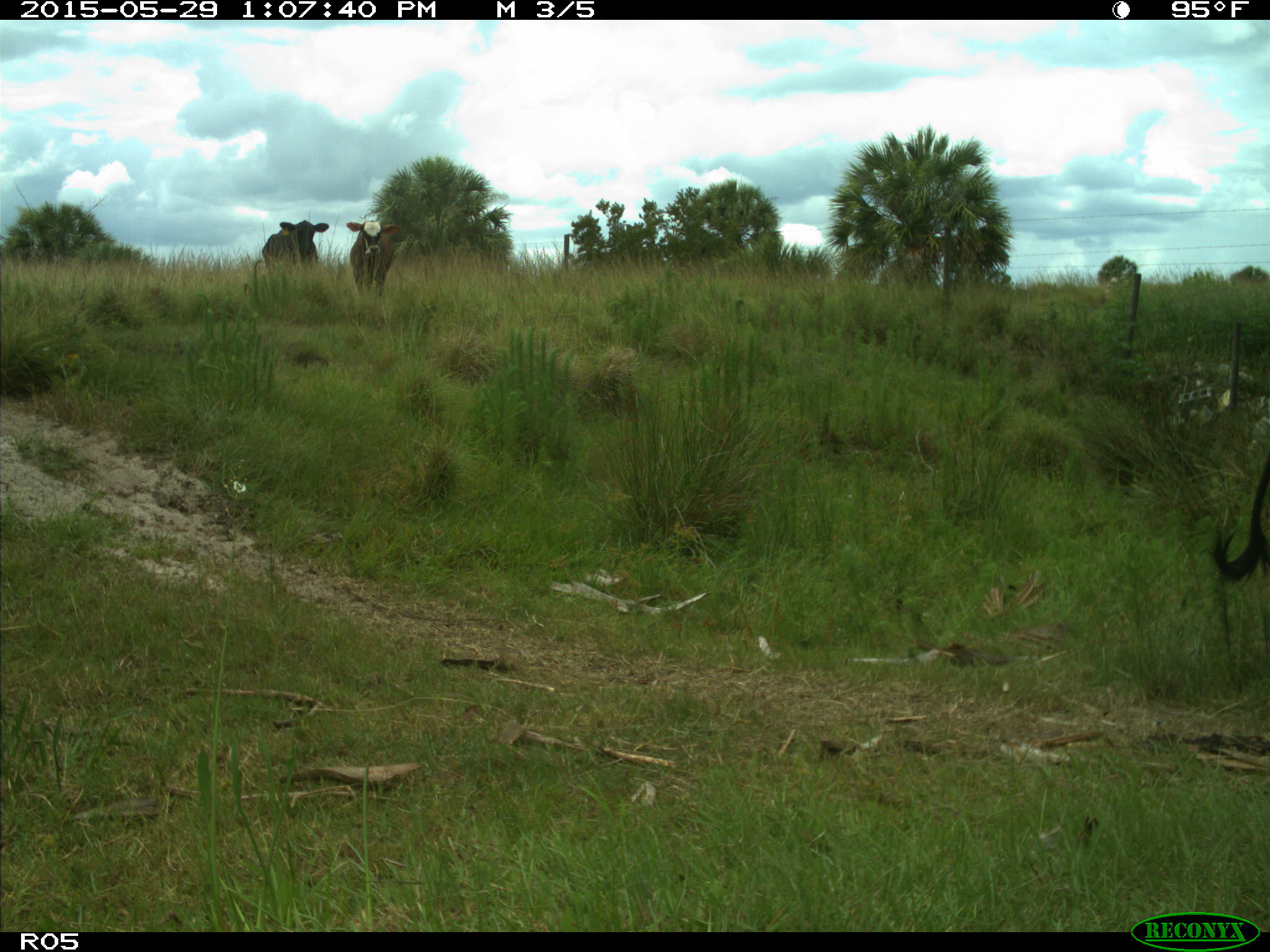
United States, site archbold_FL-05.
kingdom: Animalia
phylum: Chordata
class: Mammalia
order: Artiodactyla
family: Bovidae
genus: Bos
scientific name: Bos taurus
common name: domestic cow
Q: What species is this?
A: Bos taurus (domestic cow).